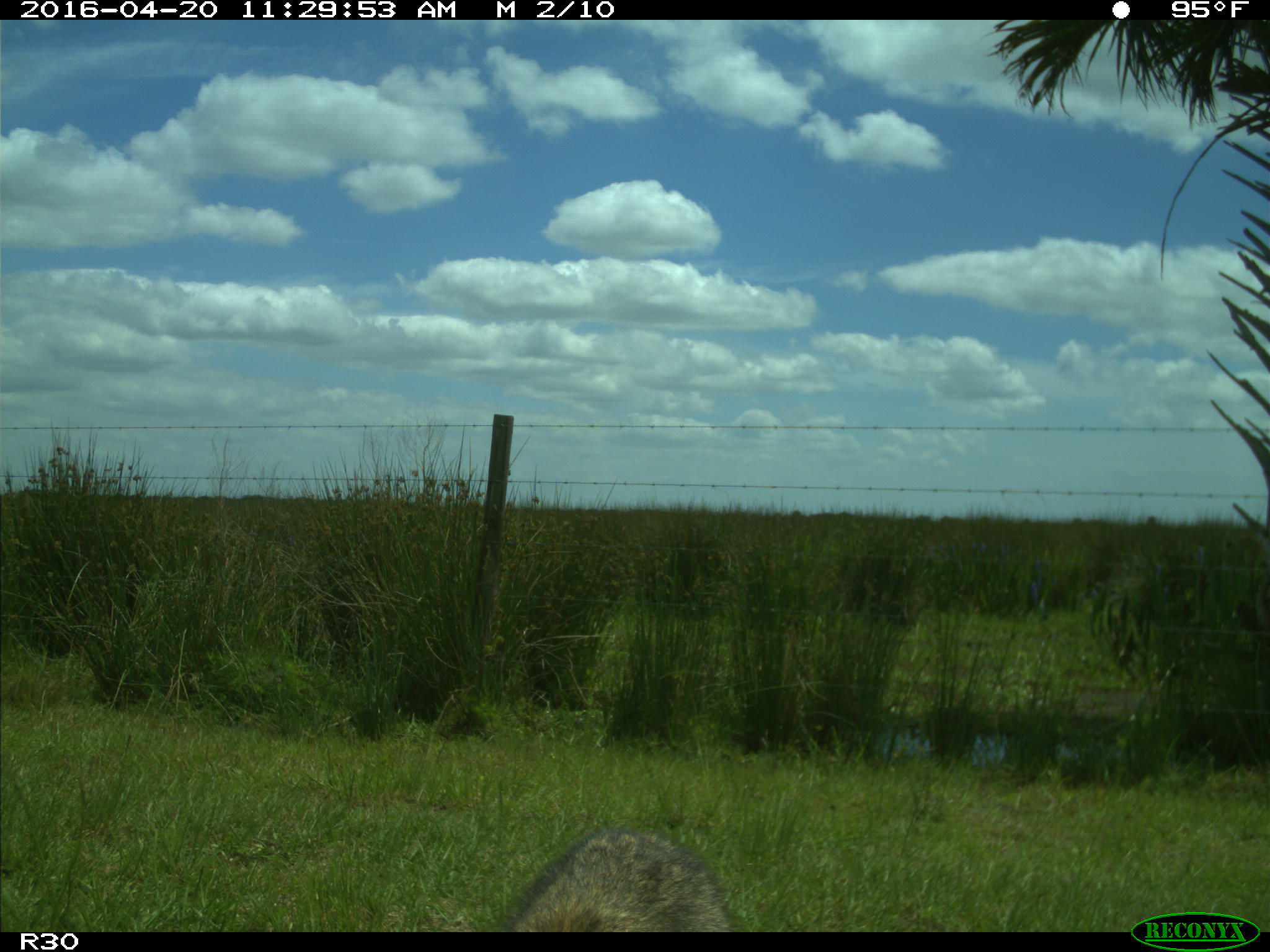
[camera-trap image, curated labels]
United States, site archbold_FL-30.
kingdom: Animalia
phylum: Chordata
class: Mammalia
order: Rodentia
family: Sciuridae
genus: Sciurus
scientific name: Sciurus carolinensis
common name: eastern gray squirrel